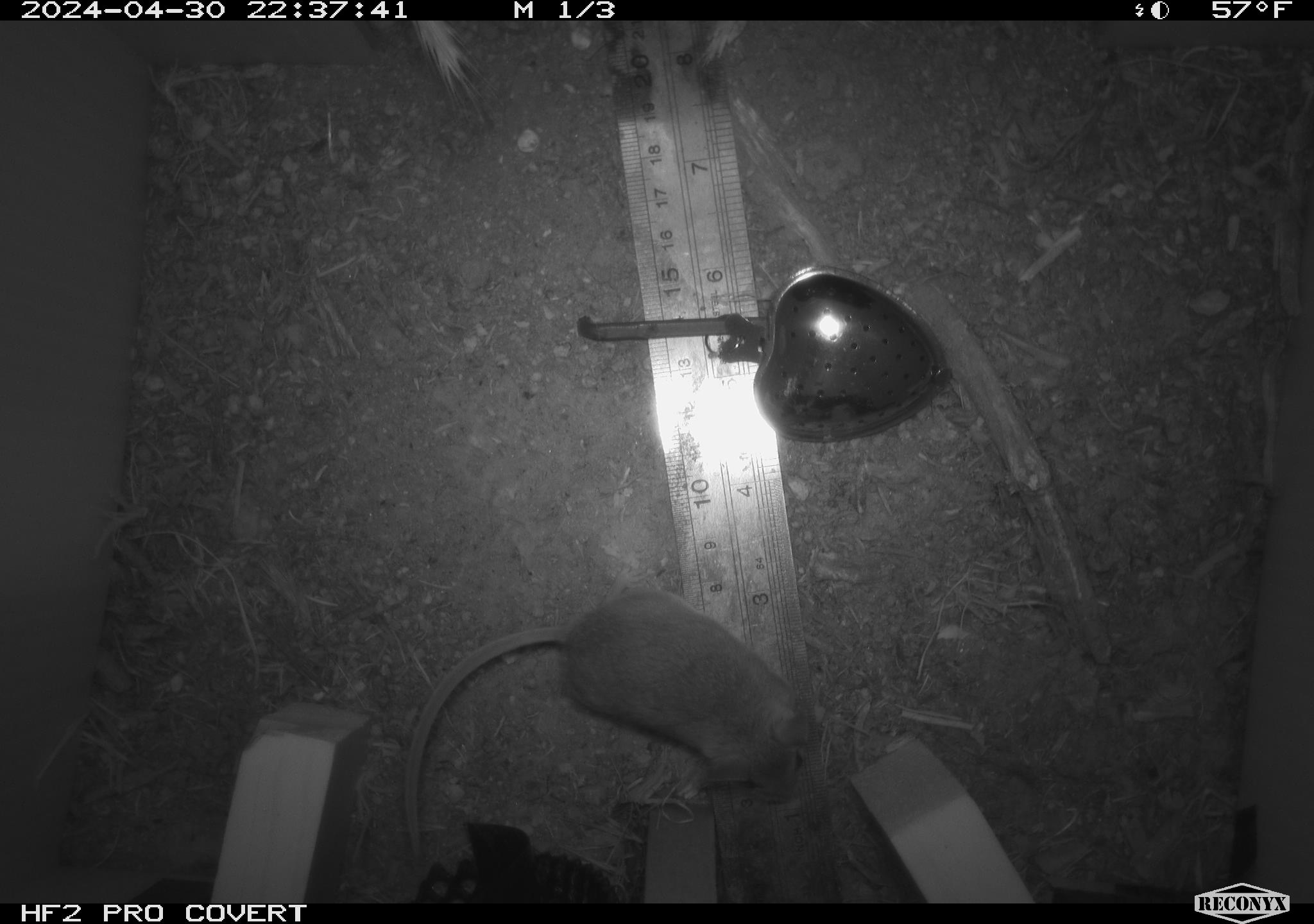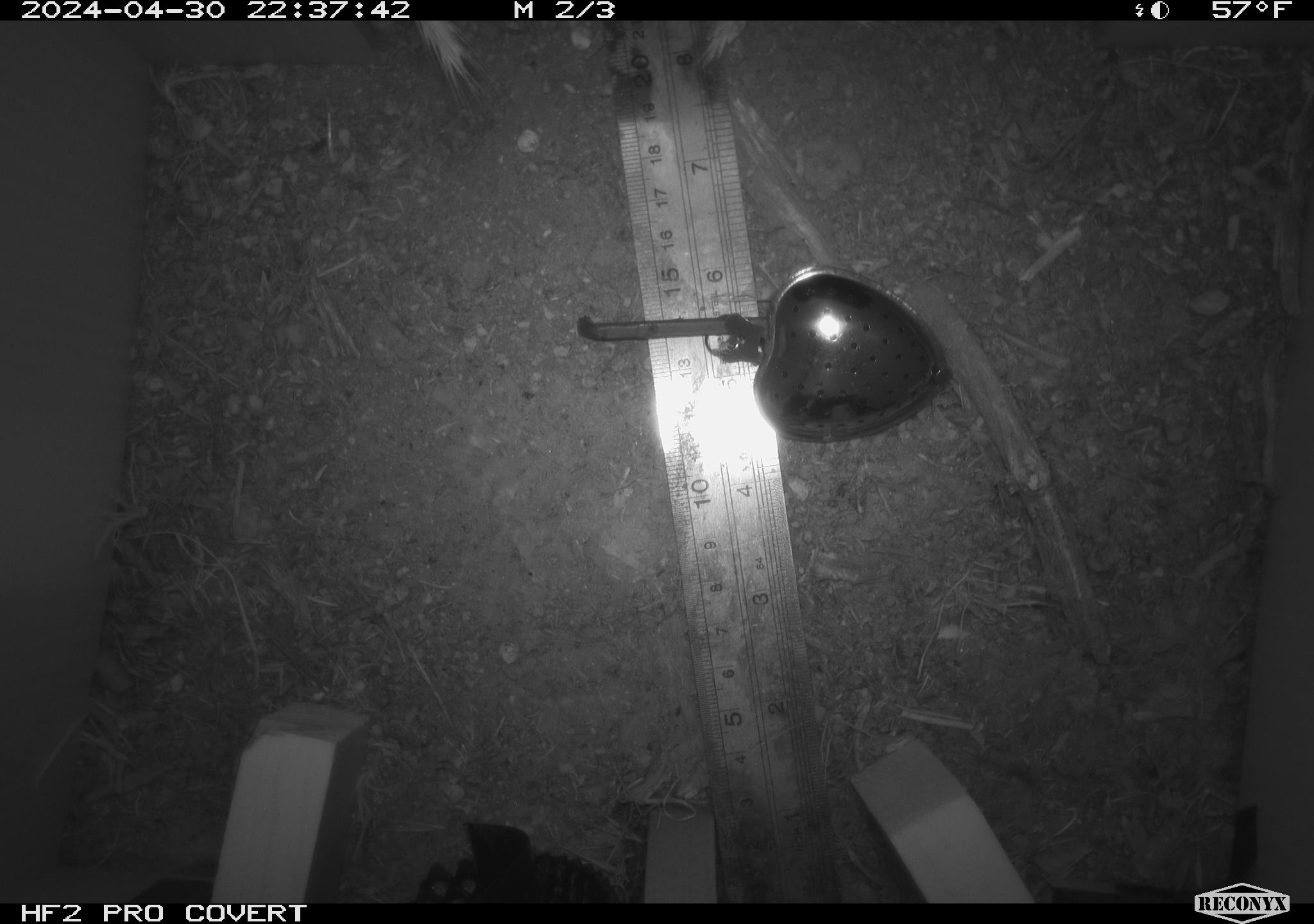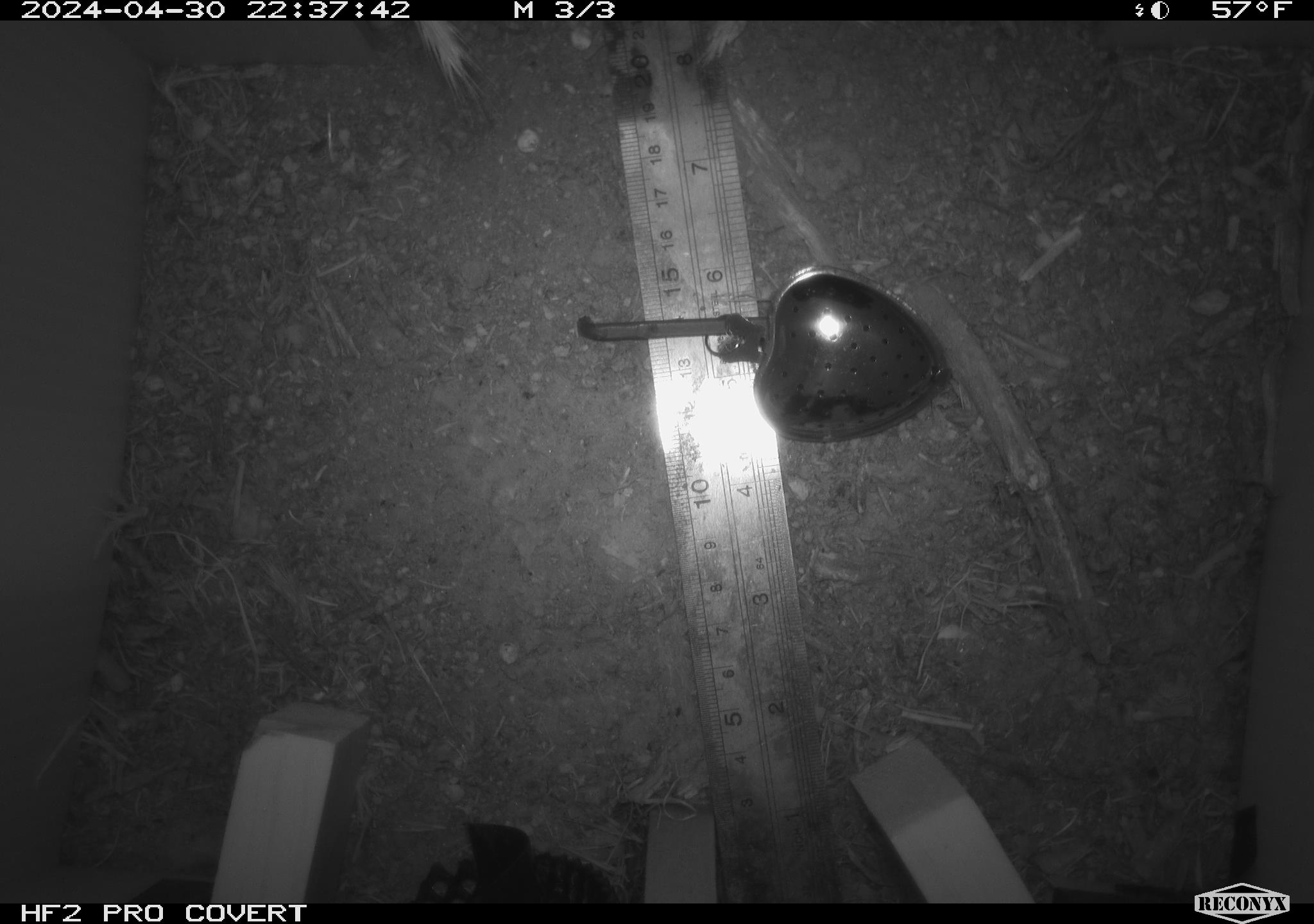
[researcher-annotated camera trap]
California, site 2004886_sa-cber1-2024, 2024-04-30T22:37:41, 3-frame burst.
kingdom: Animalia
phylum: Chordata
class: Mammalia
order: Rodentia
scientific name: Rodentia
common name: mouse species